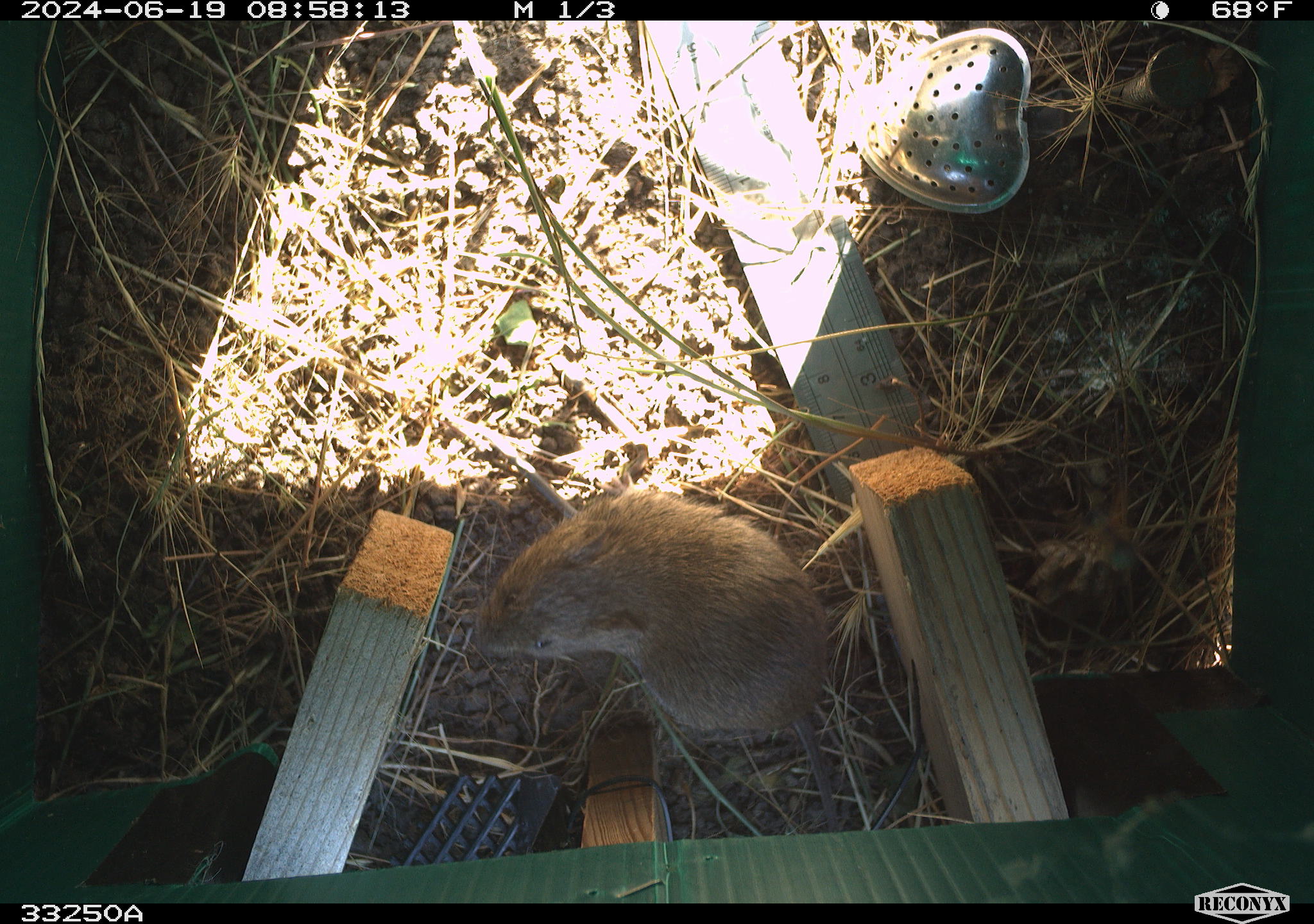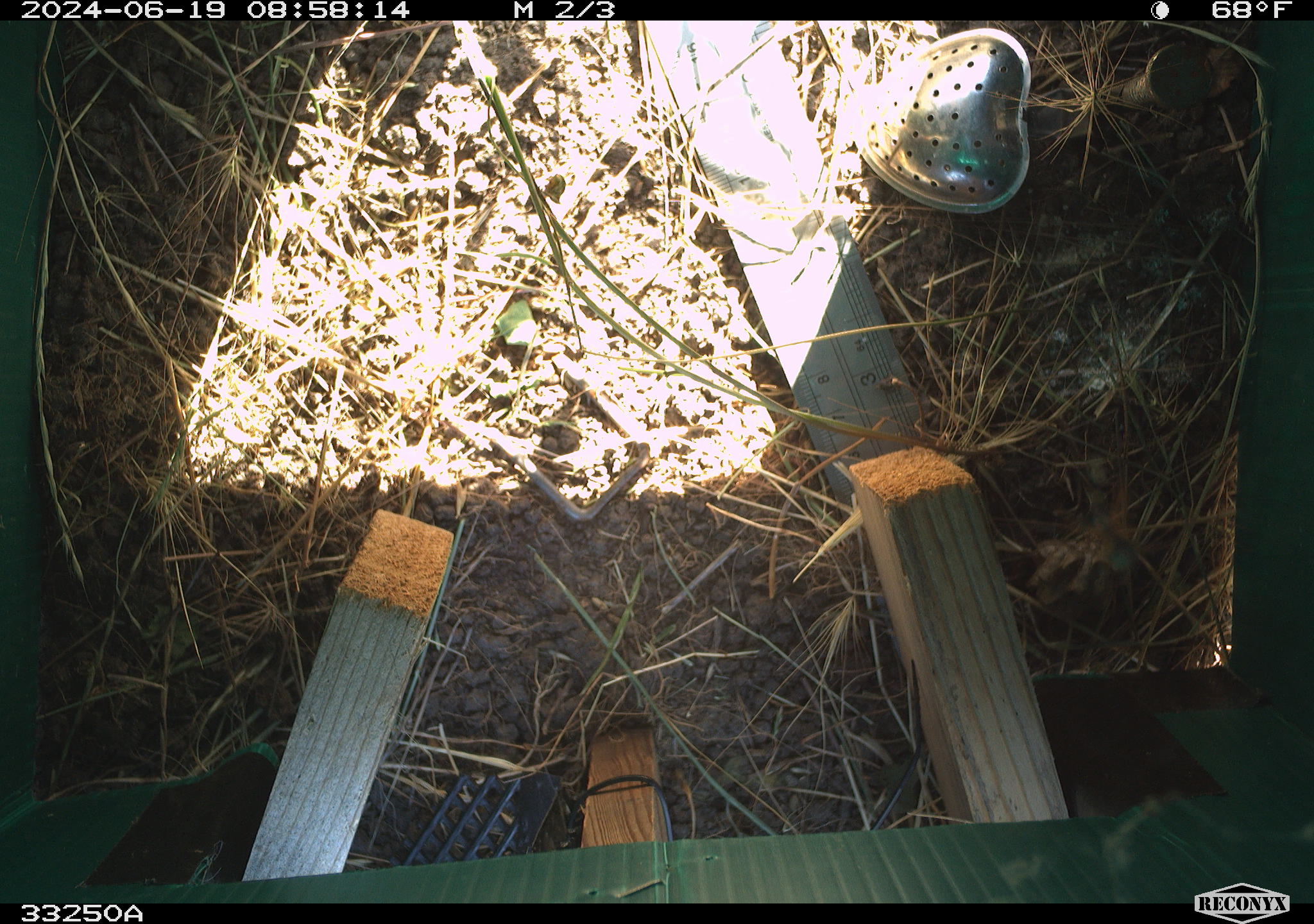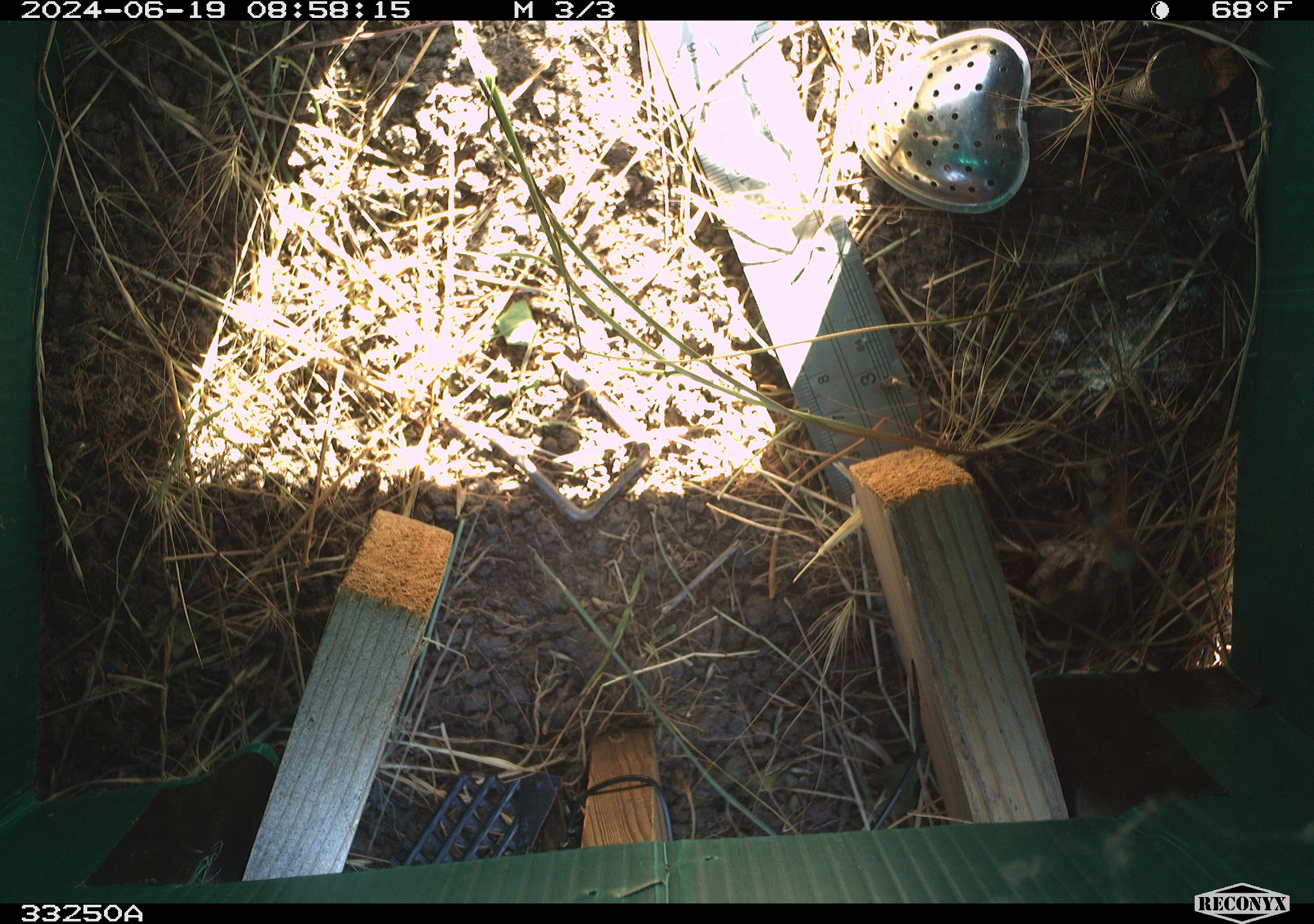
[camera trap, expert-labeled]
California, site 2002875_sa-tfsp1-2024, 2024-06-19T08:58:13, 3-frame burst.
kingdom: Animalia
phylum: Chordata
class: Mammalia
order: Rodentia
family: Cricetidae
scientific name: Arvicolinae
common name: voles, lemmings, and muskrats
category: arvicolinae subfamily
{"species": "arvicolinae subfamily (voles, lemmings, and muskrats) (Arvicolinae)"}